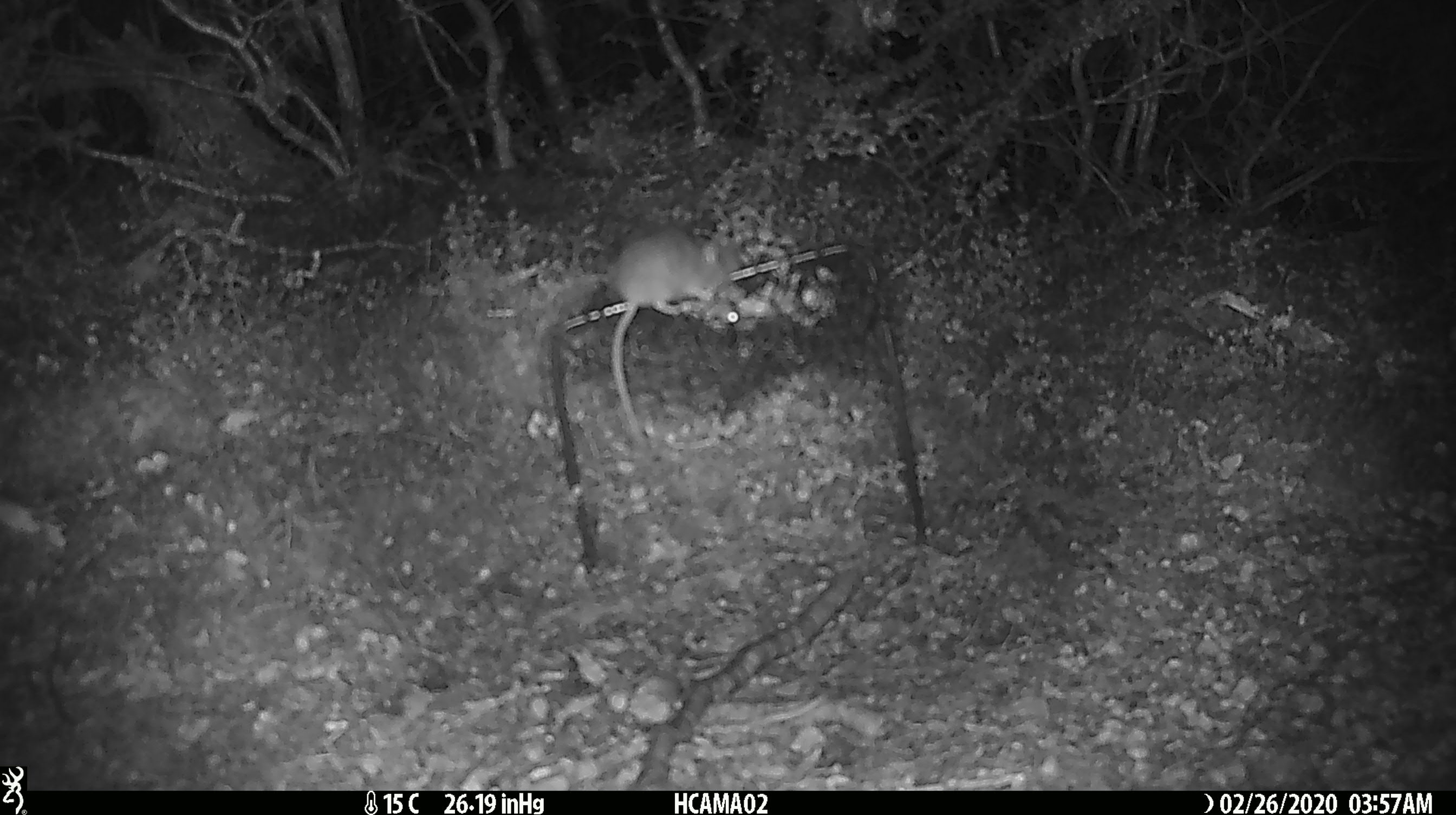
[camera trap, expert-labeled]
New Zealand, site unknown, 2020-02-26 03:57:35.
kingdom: Animalia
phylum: Chordata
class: Mammalia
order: Rodentia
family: Muridae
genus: Mus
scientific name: Mus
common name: mouse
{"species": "mouse (Mus)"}